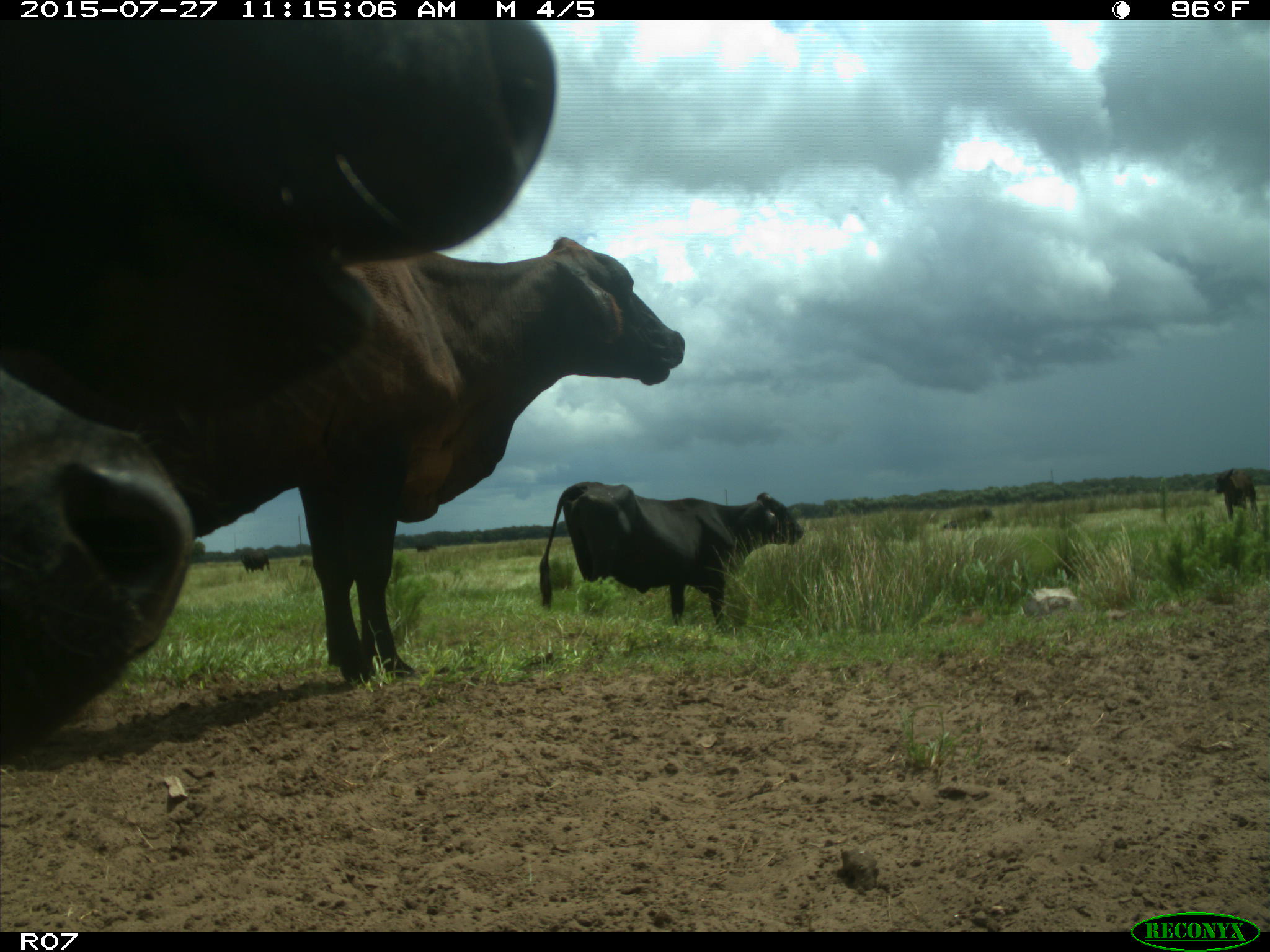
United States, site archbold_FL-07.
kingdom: Animalia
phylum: Chordata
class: Mammalia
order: Artiodactyla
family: Bovidae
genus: Bos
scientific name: Bos taurus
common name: domestic cow